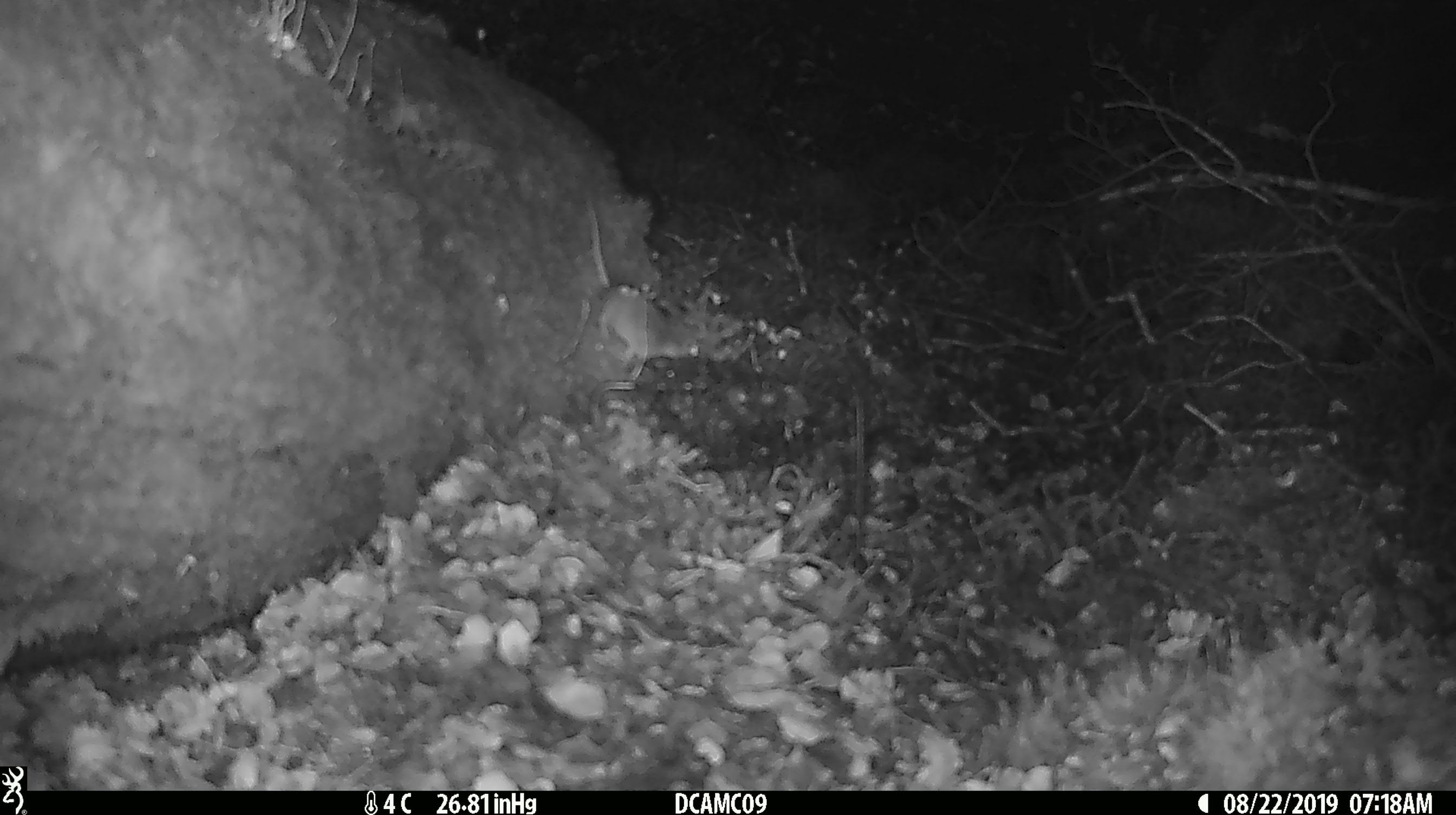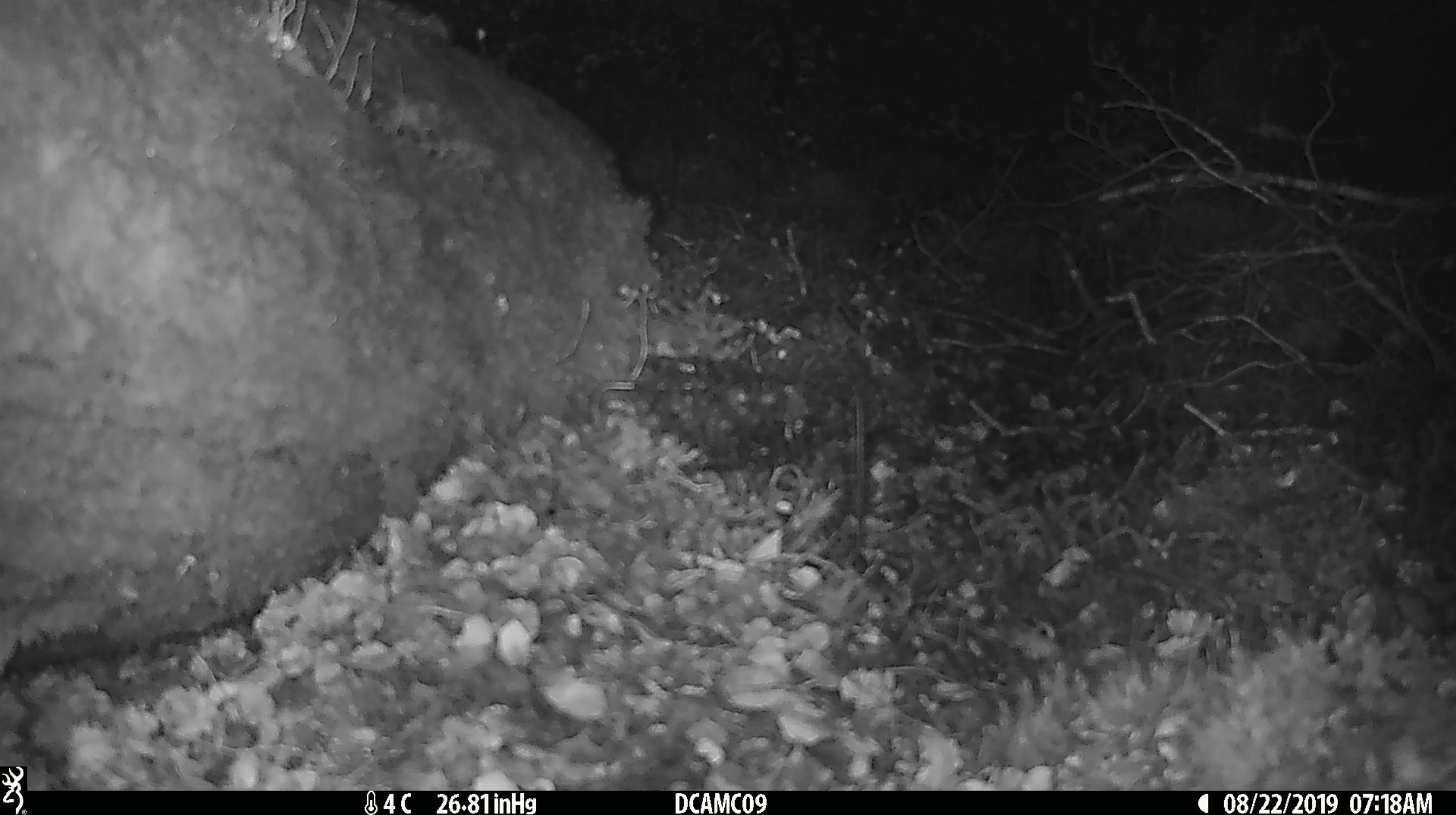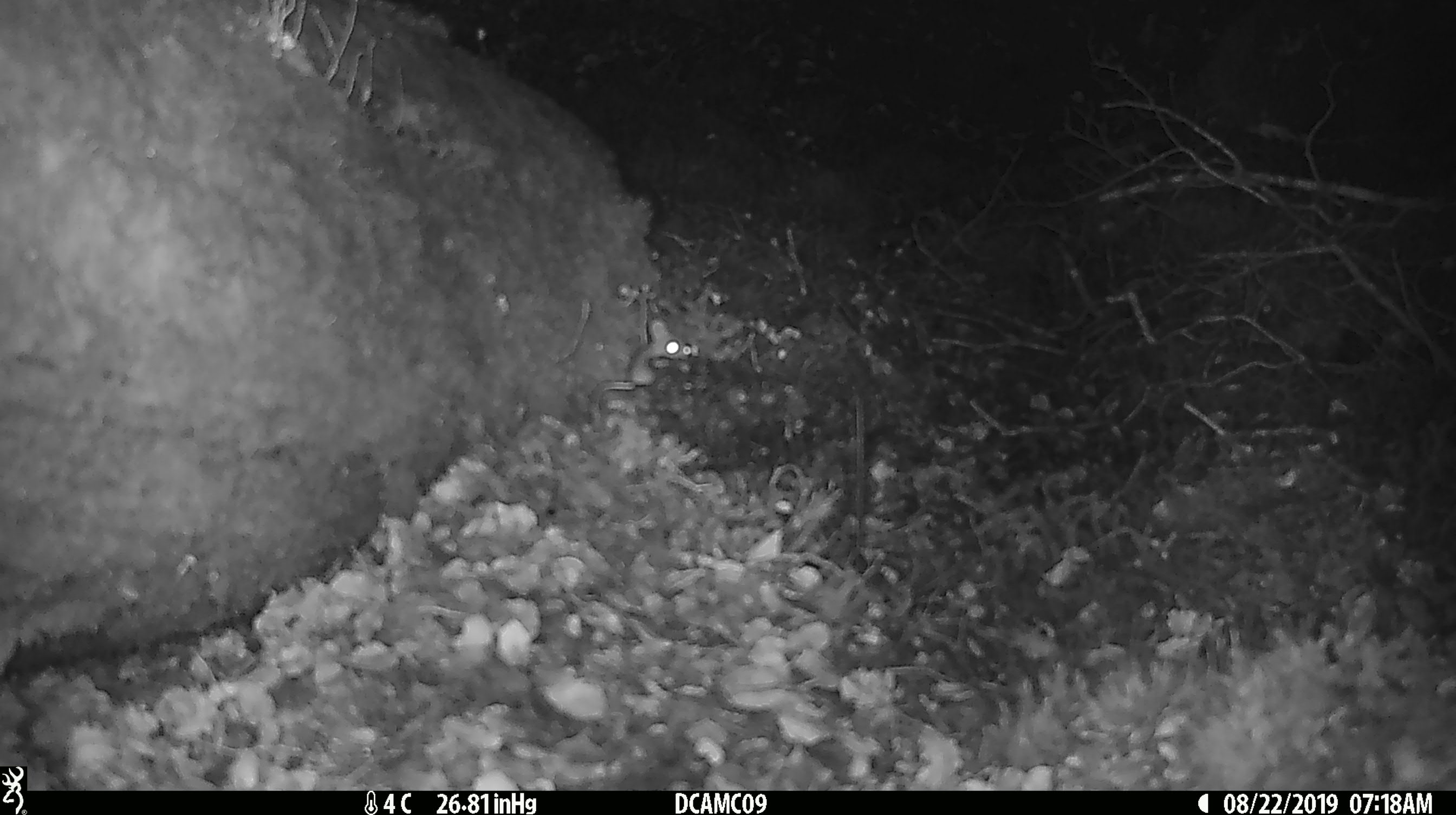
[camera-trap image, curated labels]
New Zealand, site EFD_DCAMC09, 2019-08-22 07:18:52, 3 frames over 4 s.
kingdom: Animalia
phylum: Chordata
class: Mammalia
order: Rodentia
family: Muridae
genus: Mus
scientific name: Mus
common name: mouse